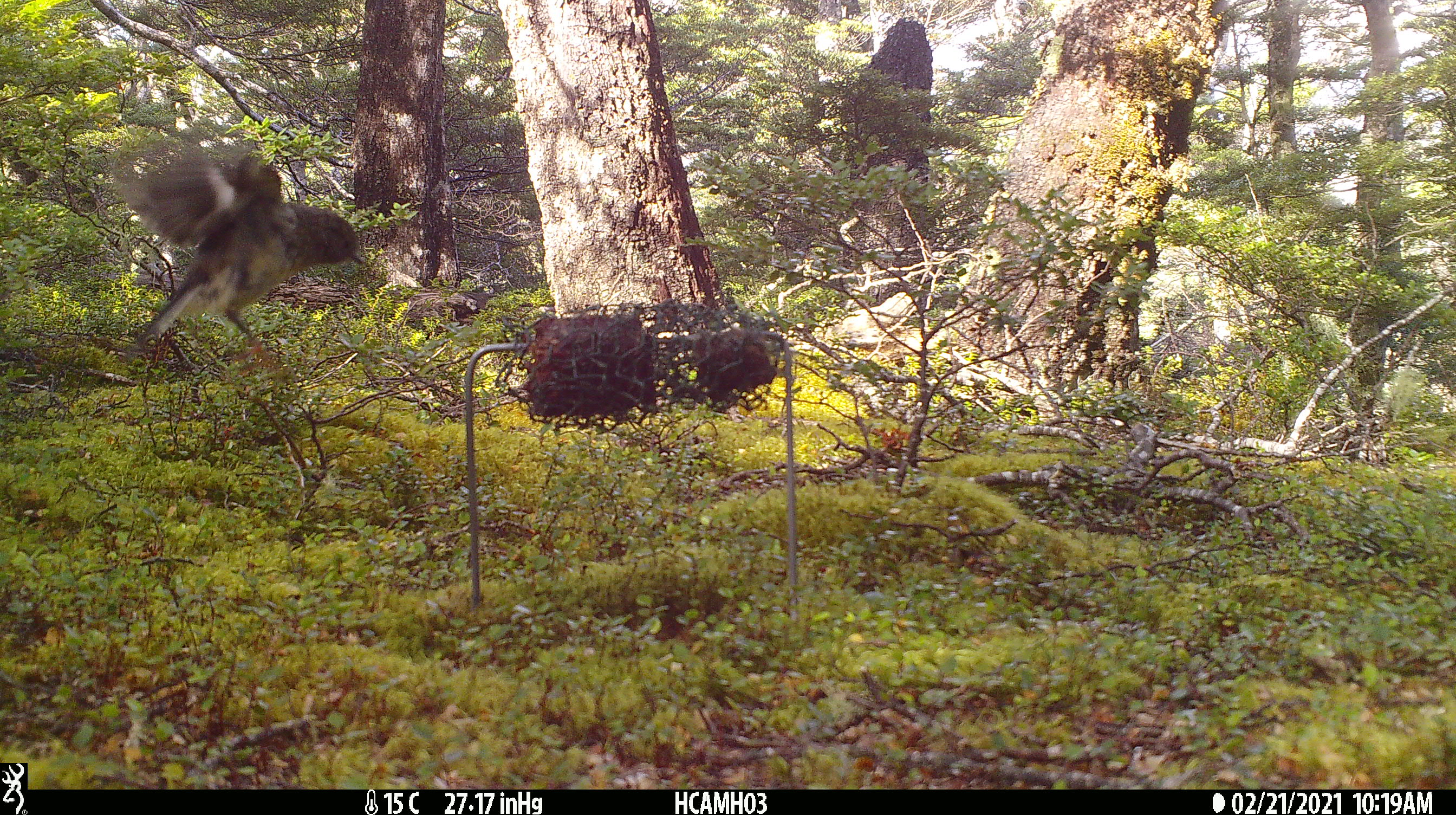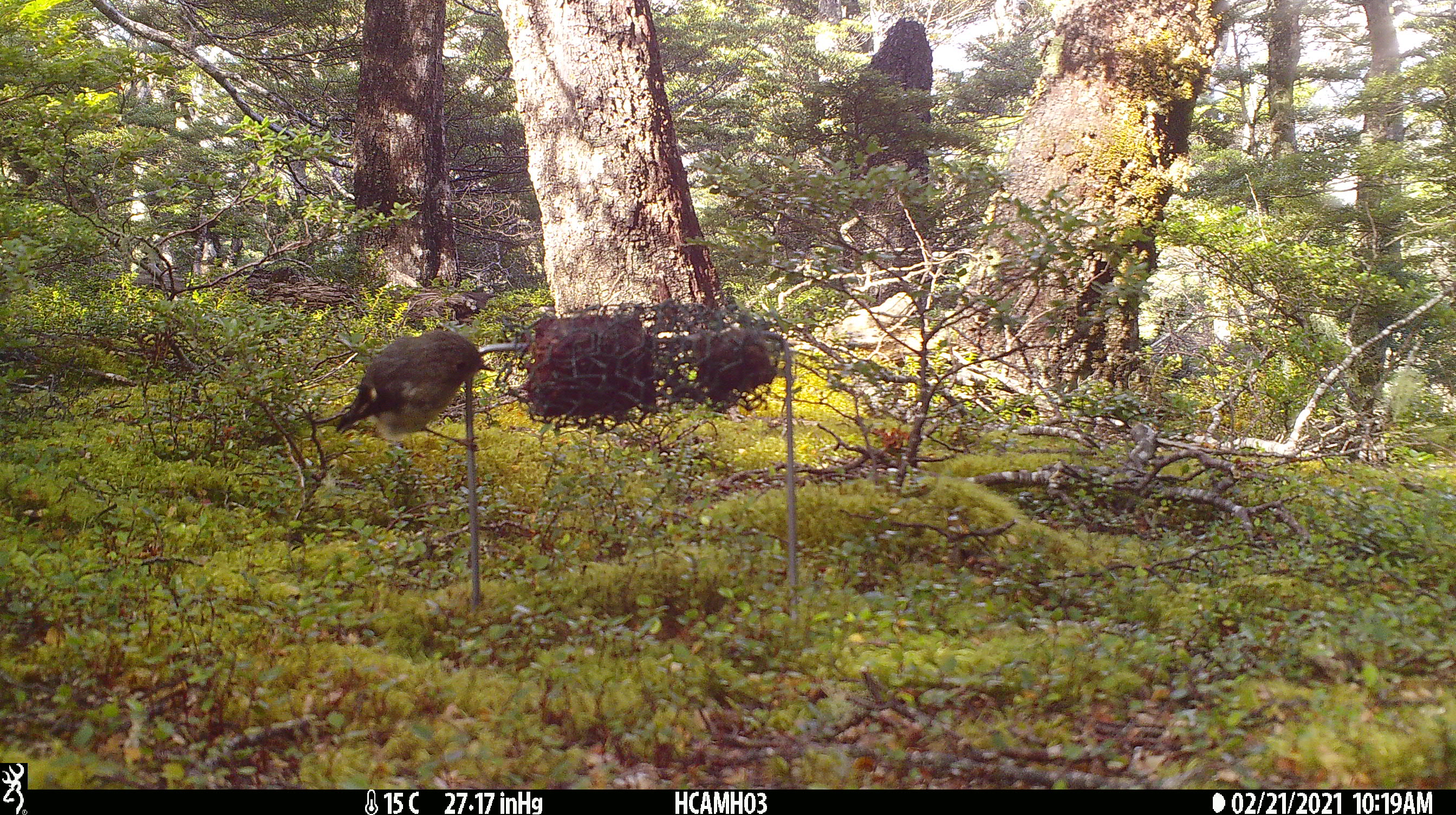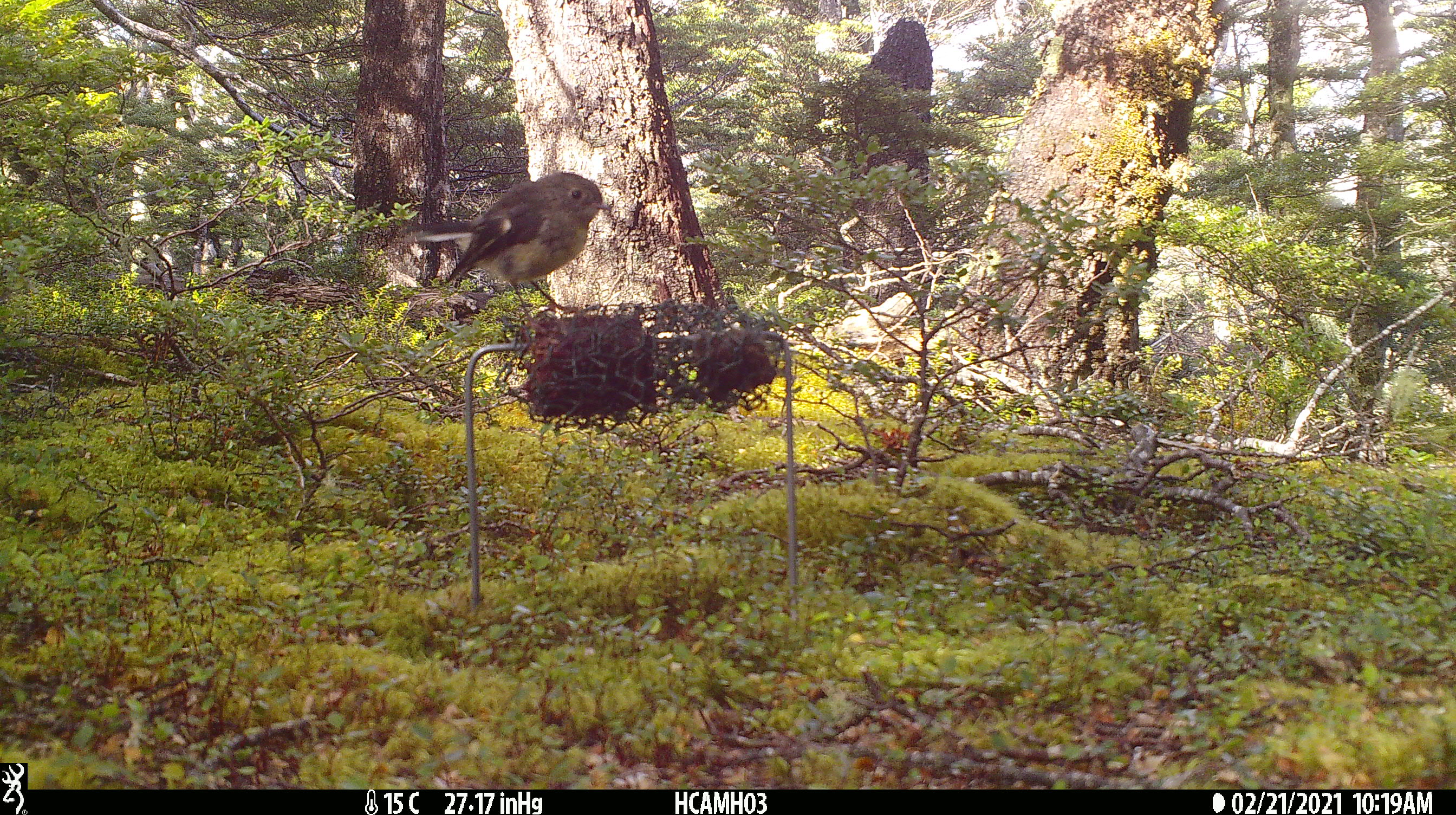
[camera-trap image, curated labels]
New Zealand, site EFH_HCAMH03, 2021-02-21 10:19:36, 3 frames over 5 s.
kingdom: Animalia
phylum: Chordata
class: Aves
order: Passeriformes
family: Petroicidae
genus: Petroica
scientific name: Petroica macrocephala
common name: tomtit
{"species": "tomtit (Petroica macrocephala)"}